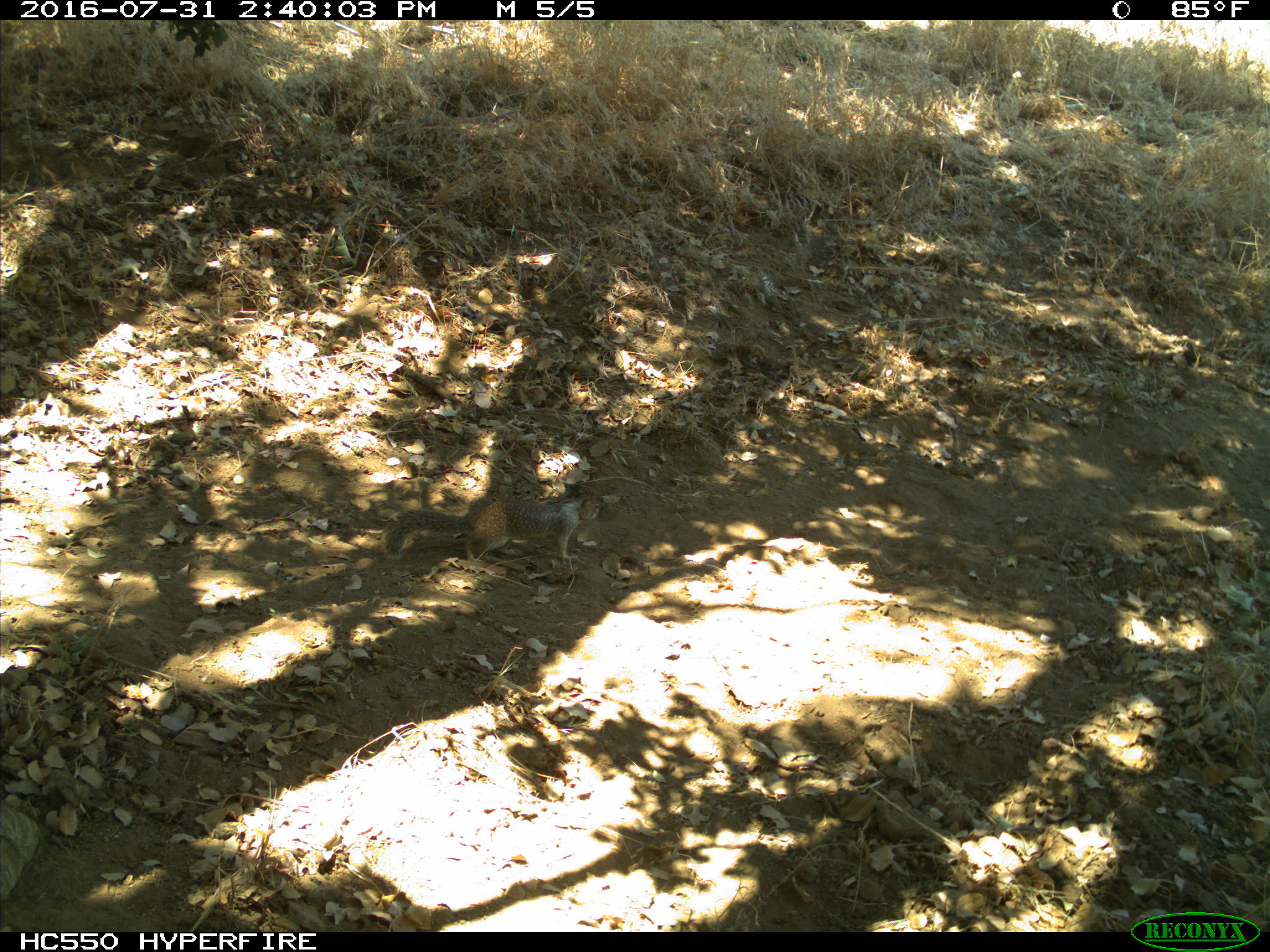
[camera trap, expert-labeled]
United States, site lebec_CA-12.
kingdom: Animalia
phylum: Chordata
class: Mammalia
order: Rodentia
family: Sciuridae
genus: Otospermophilus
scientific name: Otospermophilus beecheyi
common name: california ground squirrel